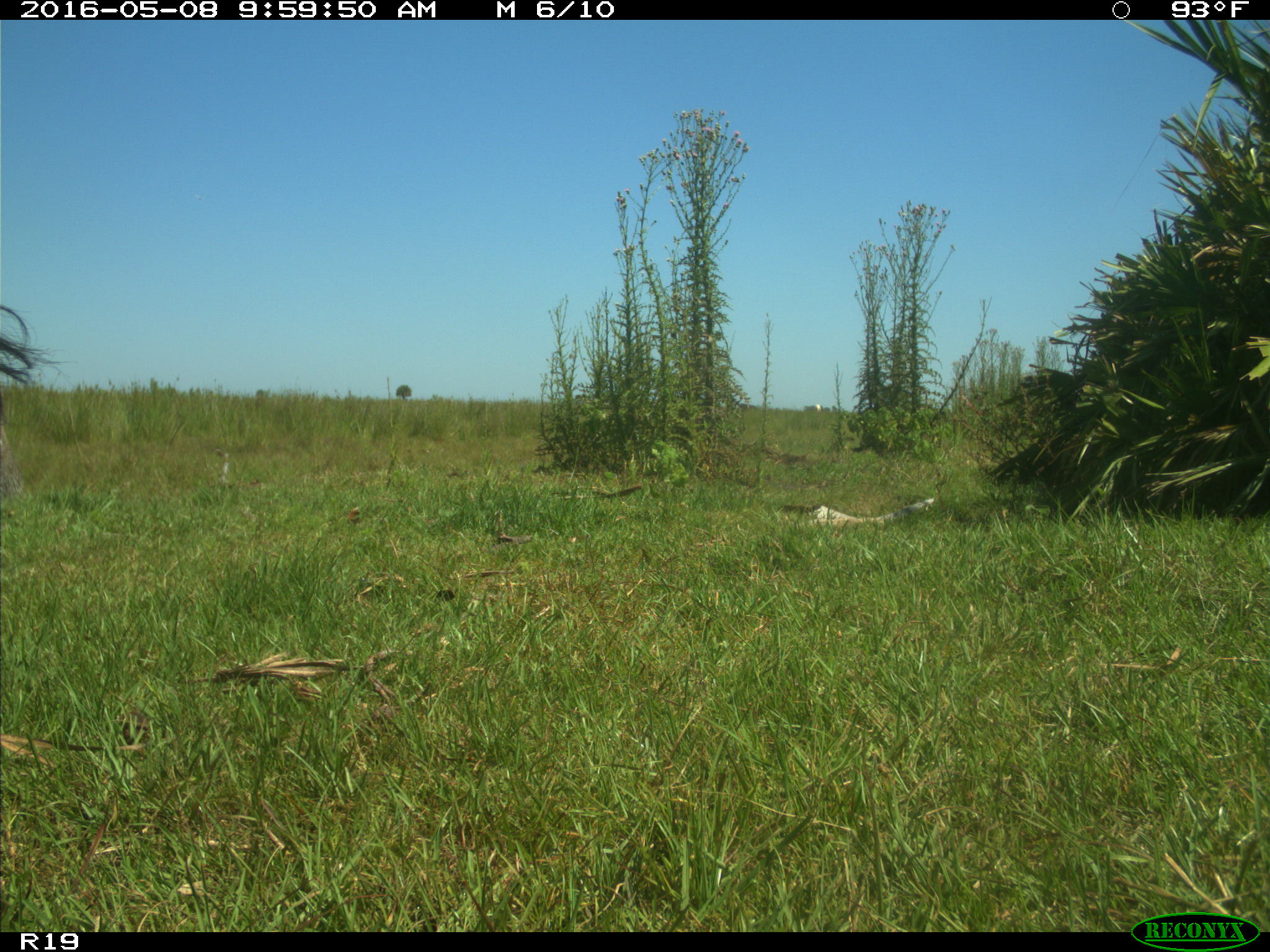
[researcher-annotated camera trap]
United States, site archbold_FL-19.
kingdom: Animalia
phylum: Chordata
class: Mammalia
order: Artiodactyla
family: Bovidae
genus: Bos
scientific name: Bos taurus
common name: domestic cow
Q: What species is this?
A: Bos taurus (domestic cow).